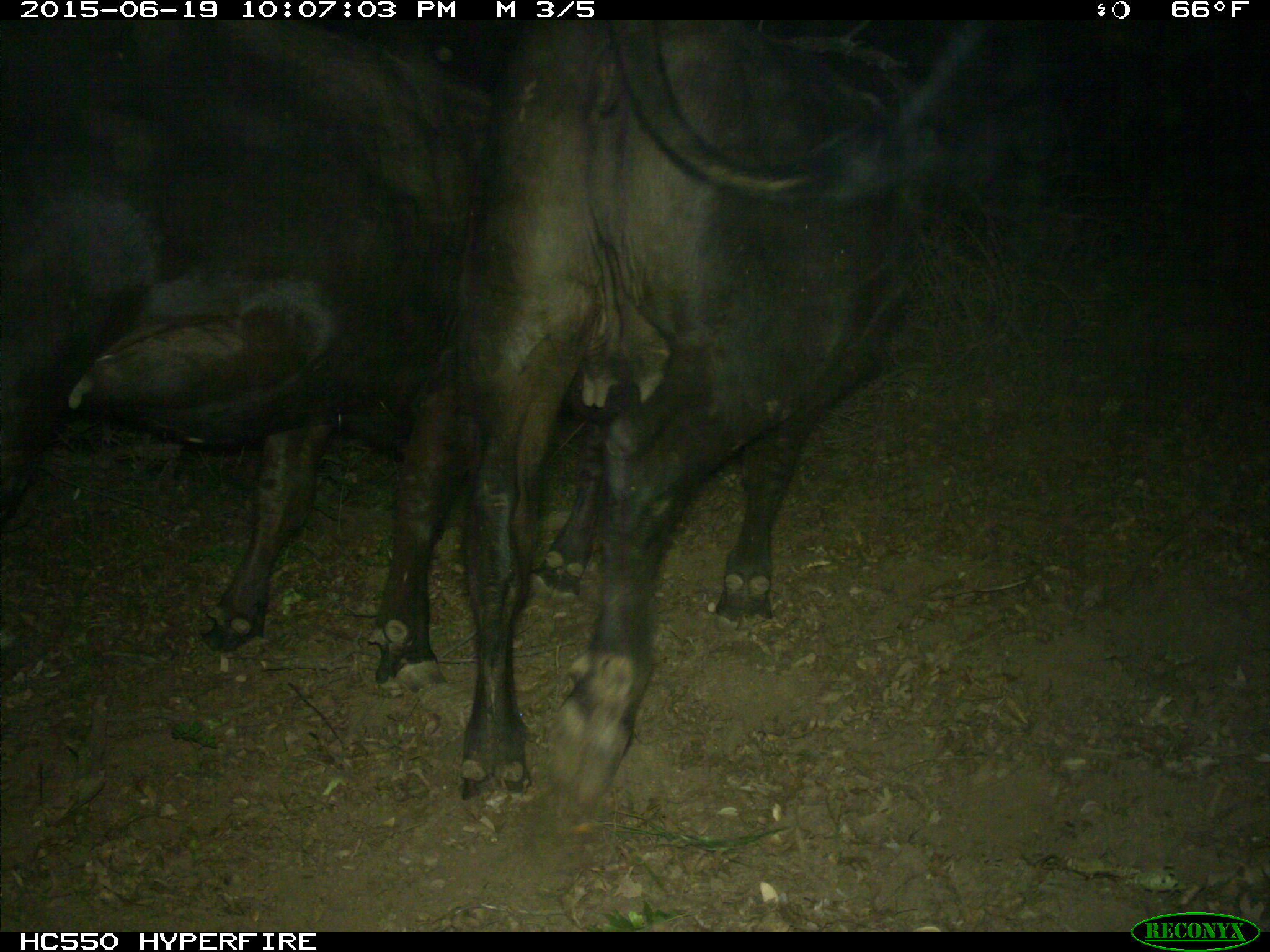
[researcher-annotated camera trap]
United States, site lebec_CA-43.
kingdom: Animalia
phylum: Chordata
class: Mammalia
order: Artiodactyla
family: Bovidae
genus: Bos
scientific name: Bos taurus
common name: domestic cow